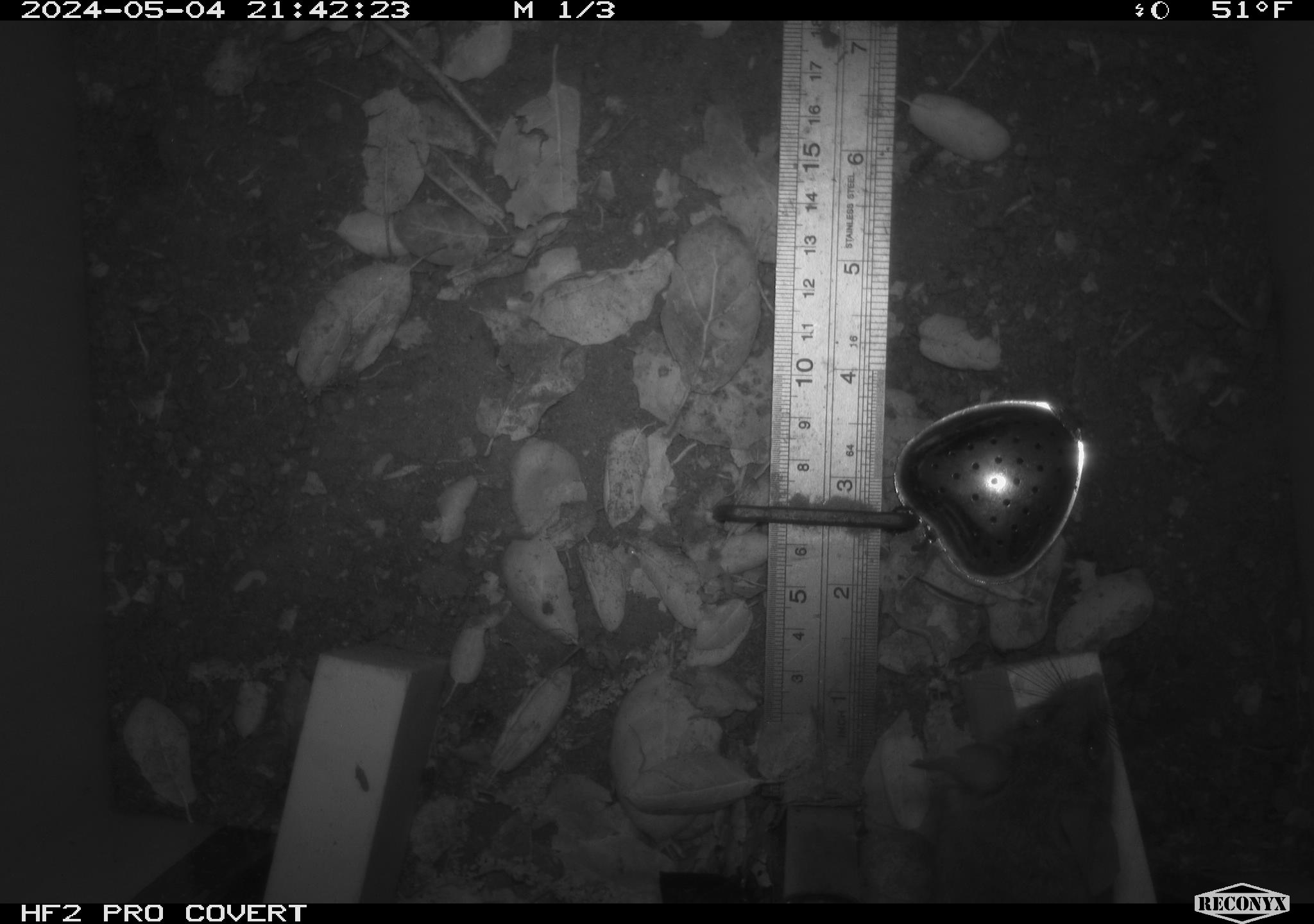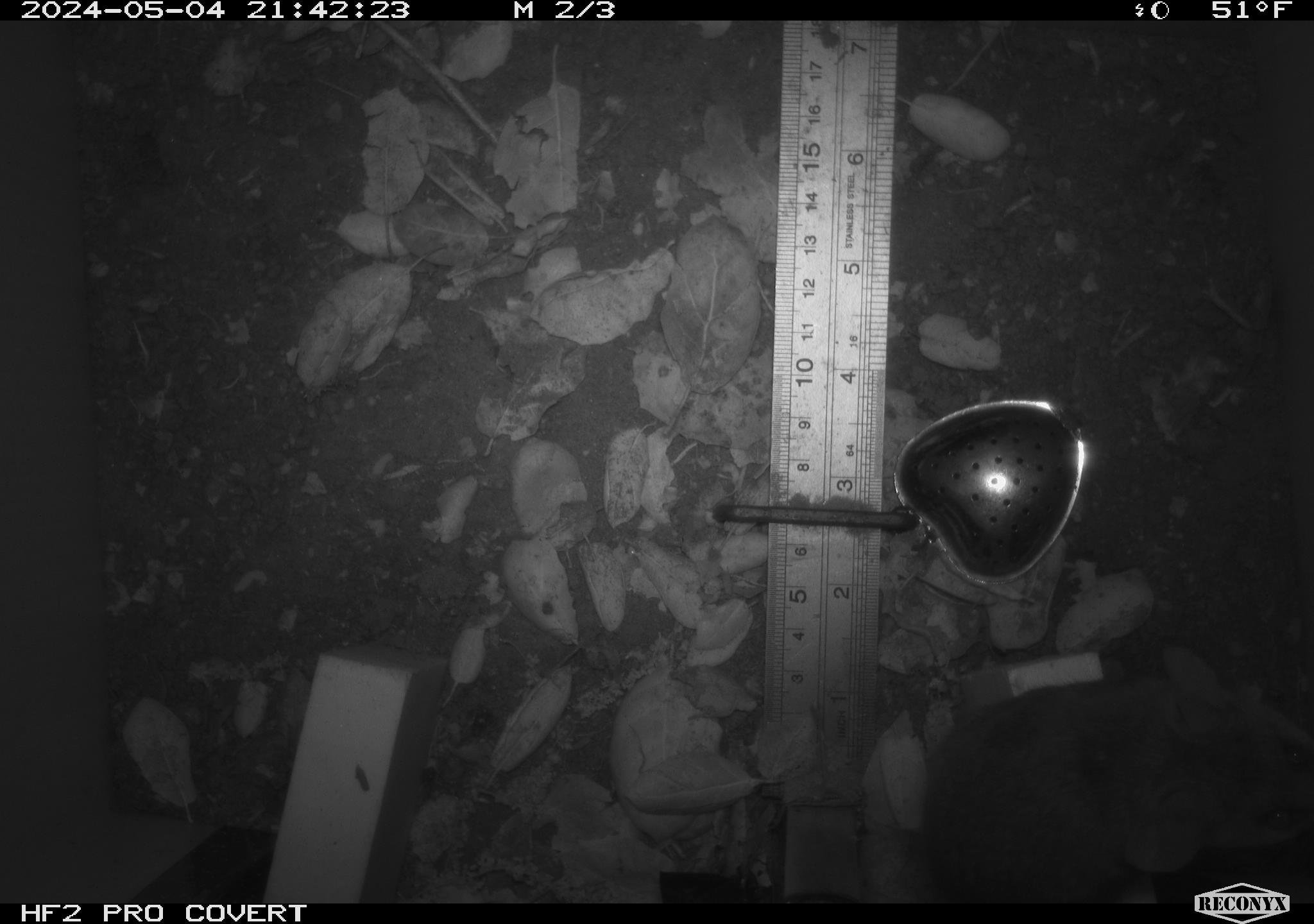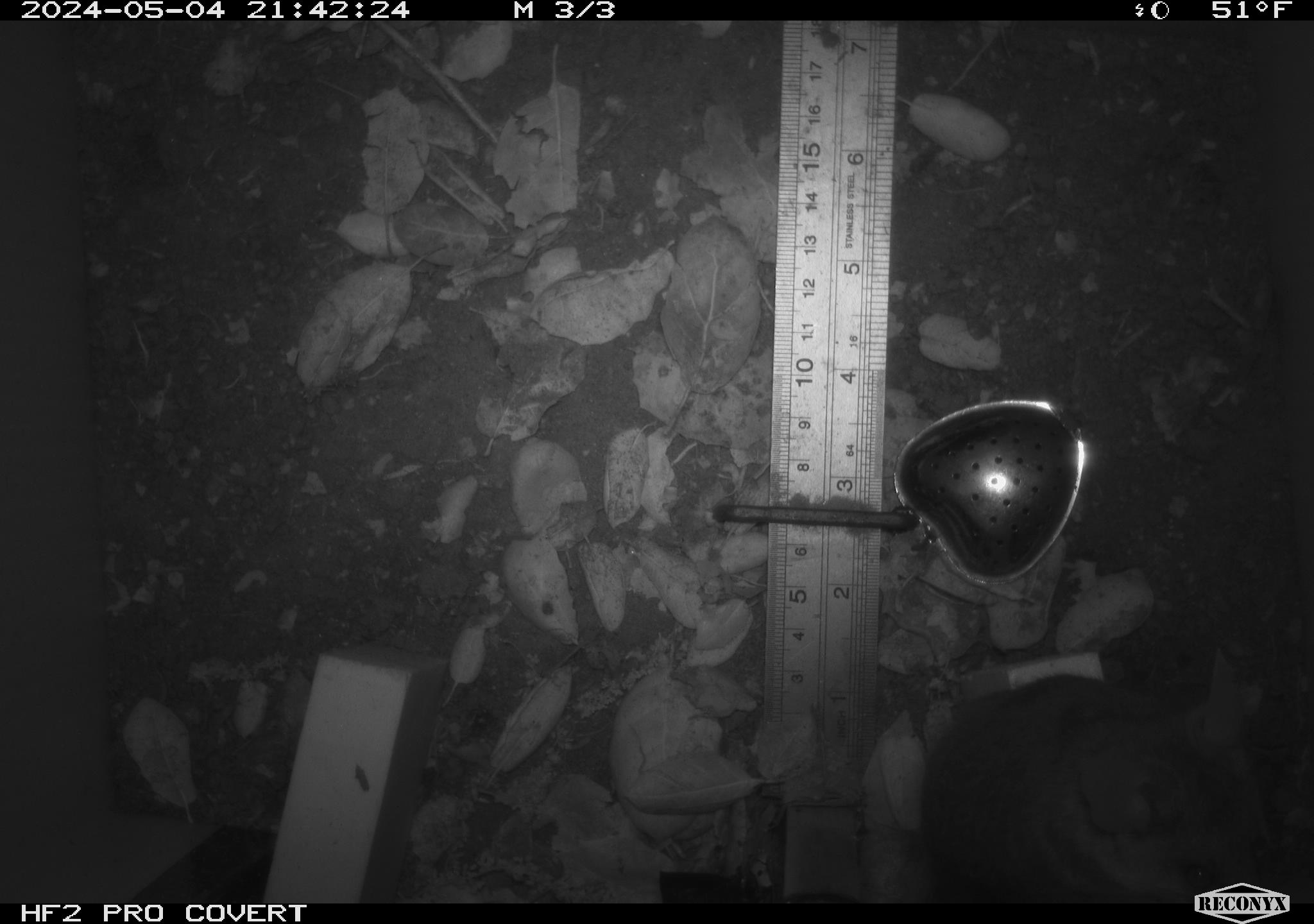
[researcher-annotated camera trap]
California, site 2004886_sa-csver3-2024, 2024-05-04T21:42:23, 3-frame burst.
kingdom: Animalia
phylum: Chordata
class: Mammalia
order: Rodentia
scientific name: Rodentia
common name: rodent